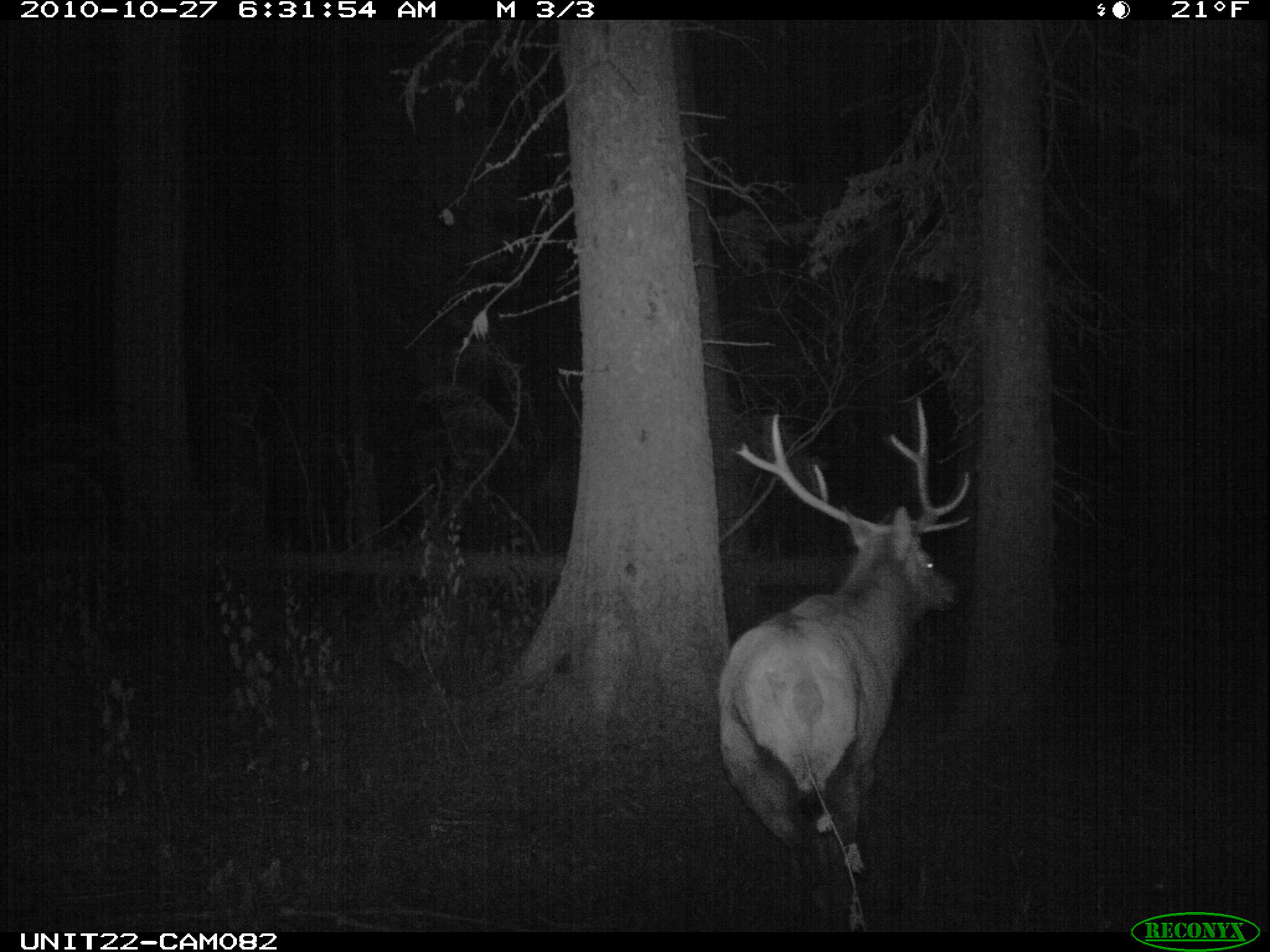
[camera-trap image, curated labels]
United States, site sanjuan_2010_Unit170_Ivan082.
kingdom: Animalia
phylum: Chordata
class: Mammalia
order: Artiodactyla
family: Cervidae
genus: Cervus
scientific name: Cervus elaphus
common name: red deer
Cervus elaphus (red deer).